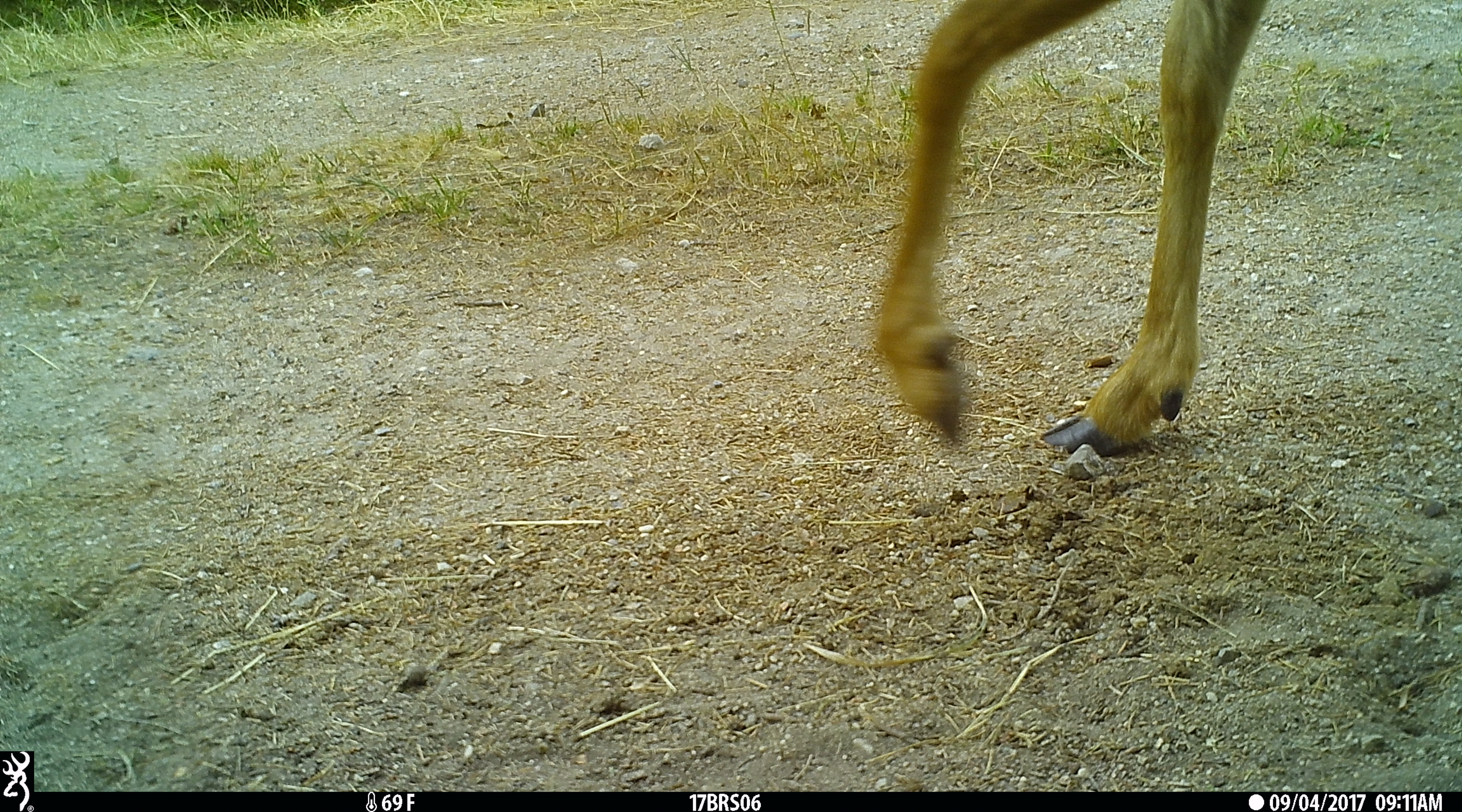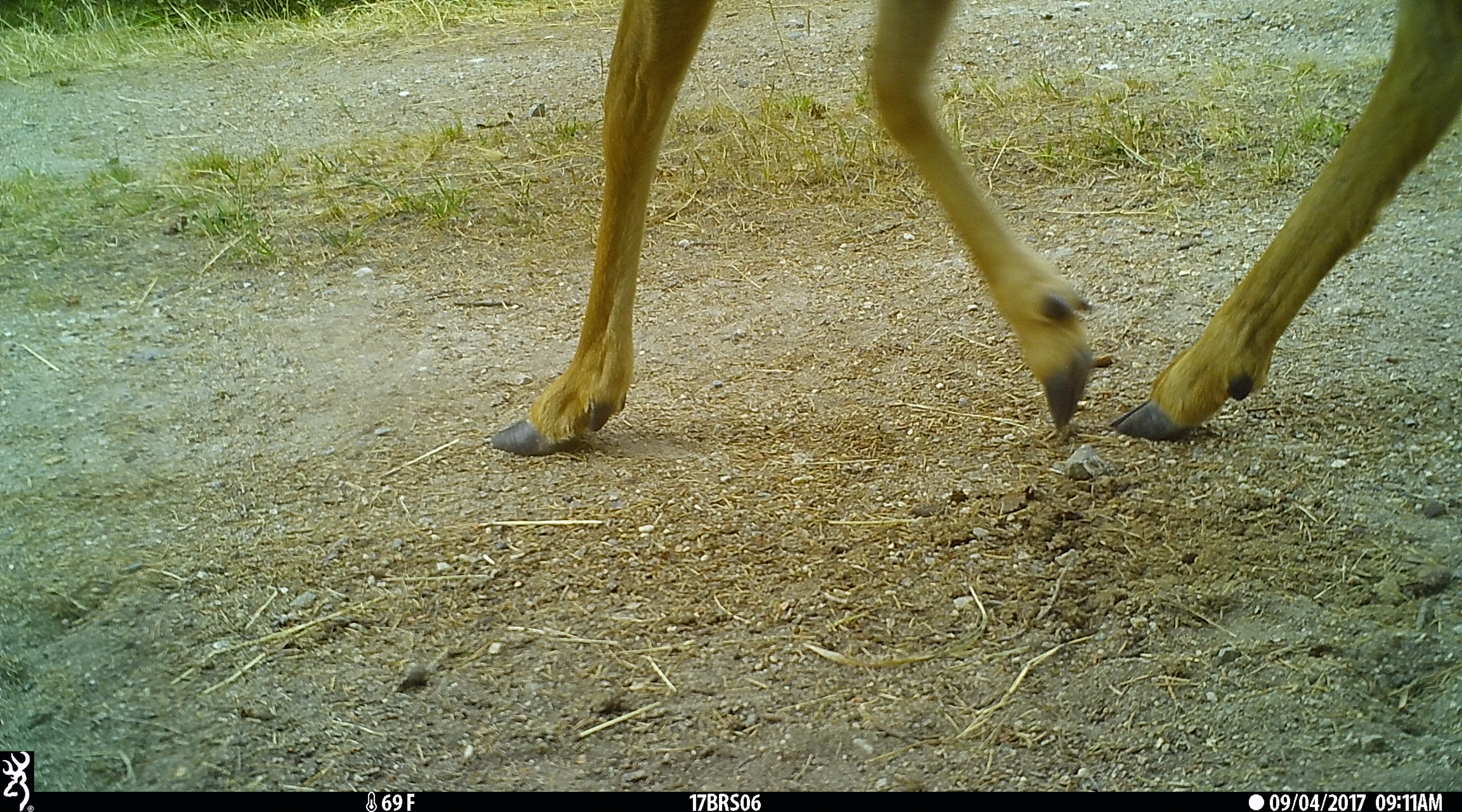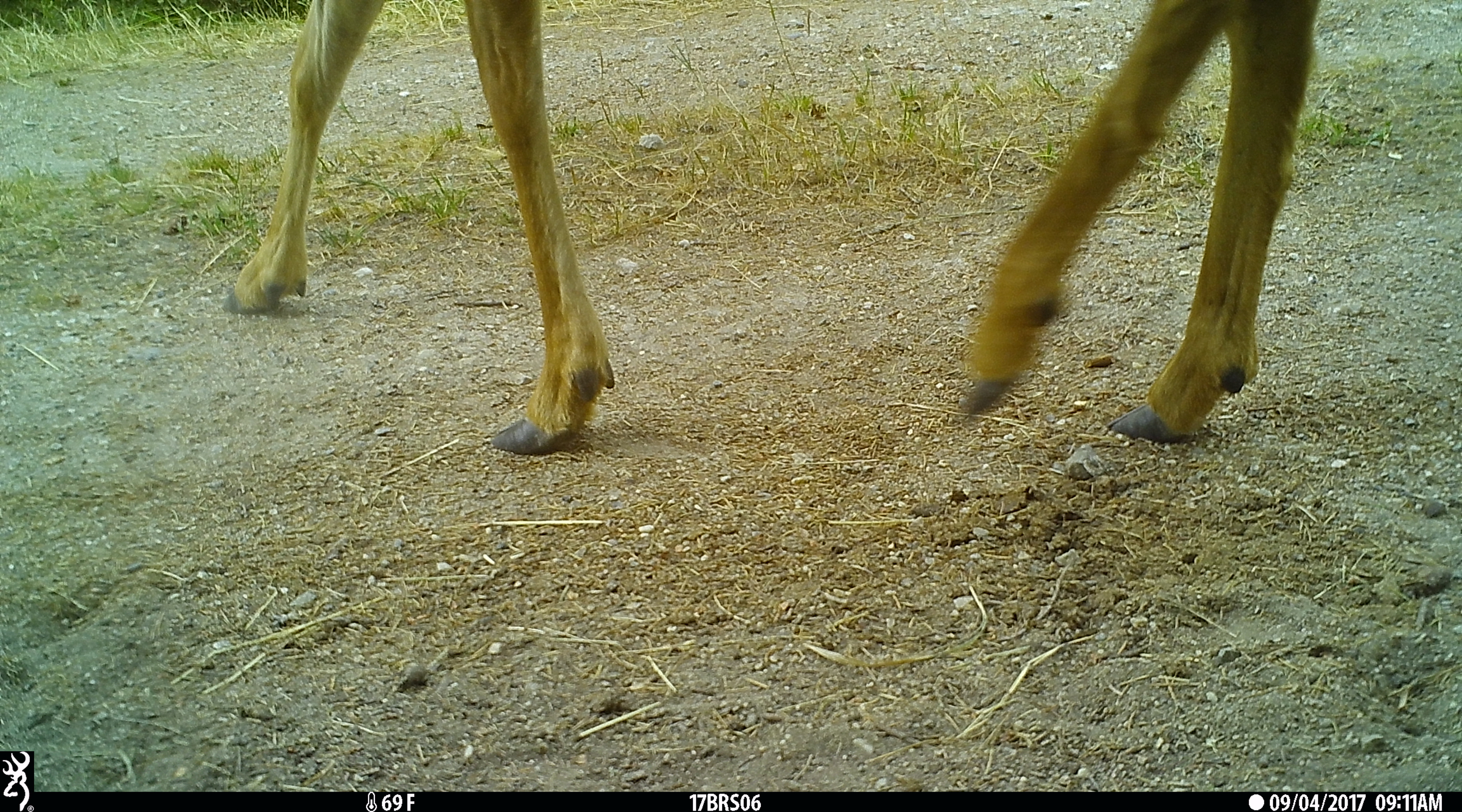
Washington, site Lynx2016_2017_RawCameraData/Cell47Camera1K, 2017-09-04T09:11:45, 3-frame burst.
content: unidentified animal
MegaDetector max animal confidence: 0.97